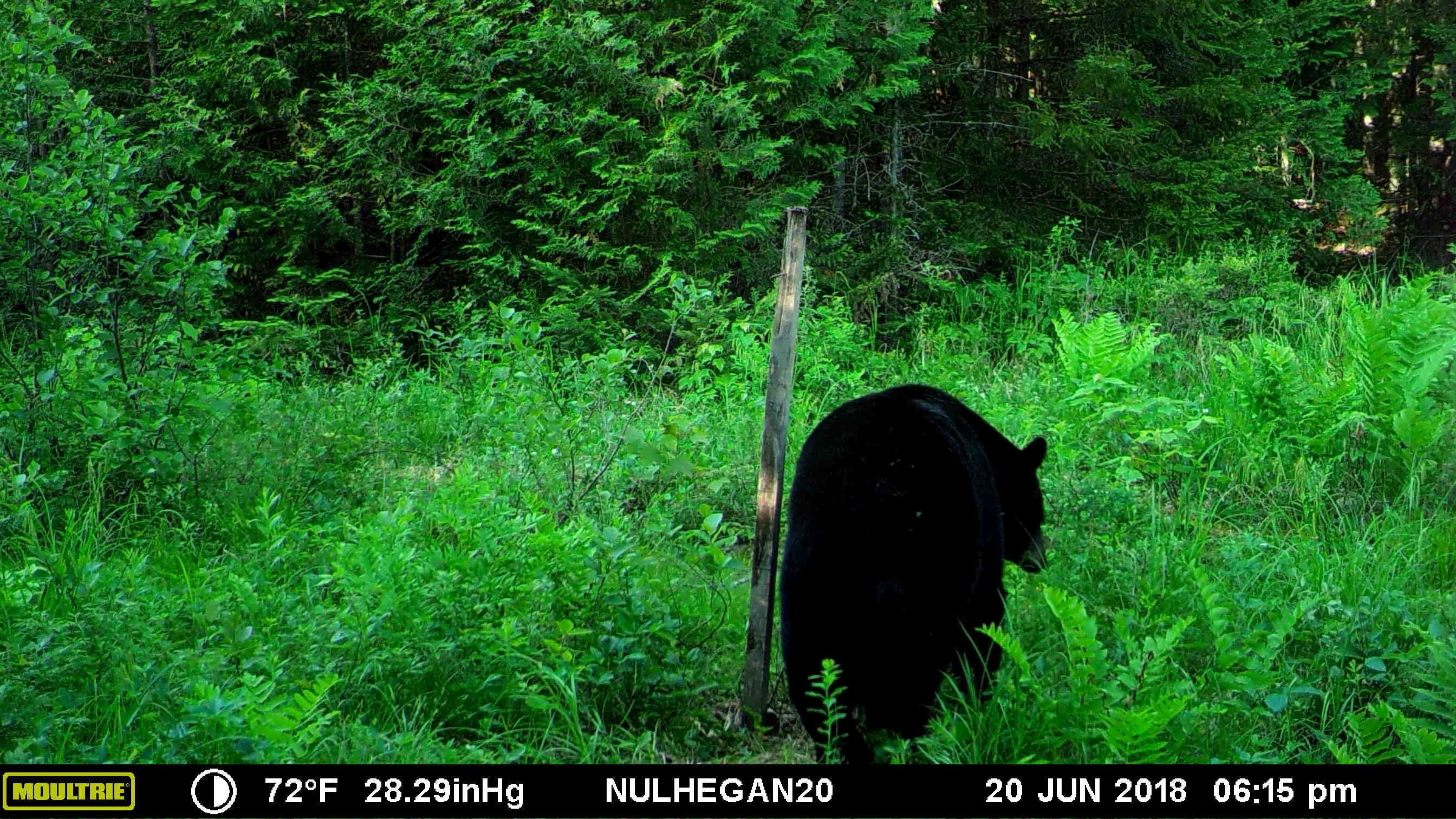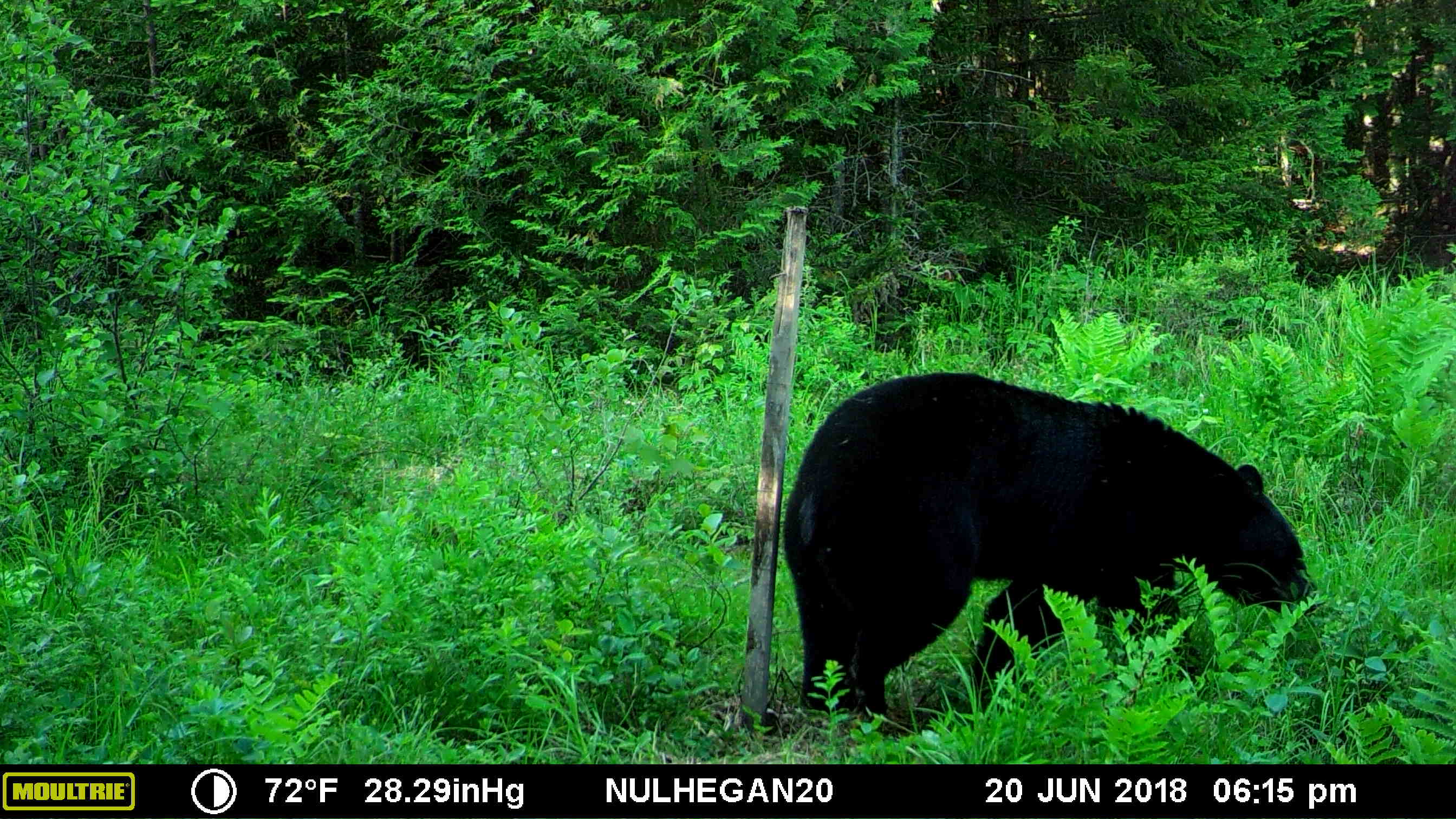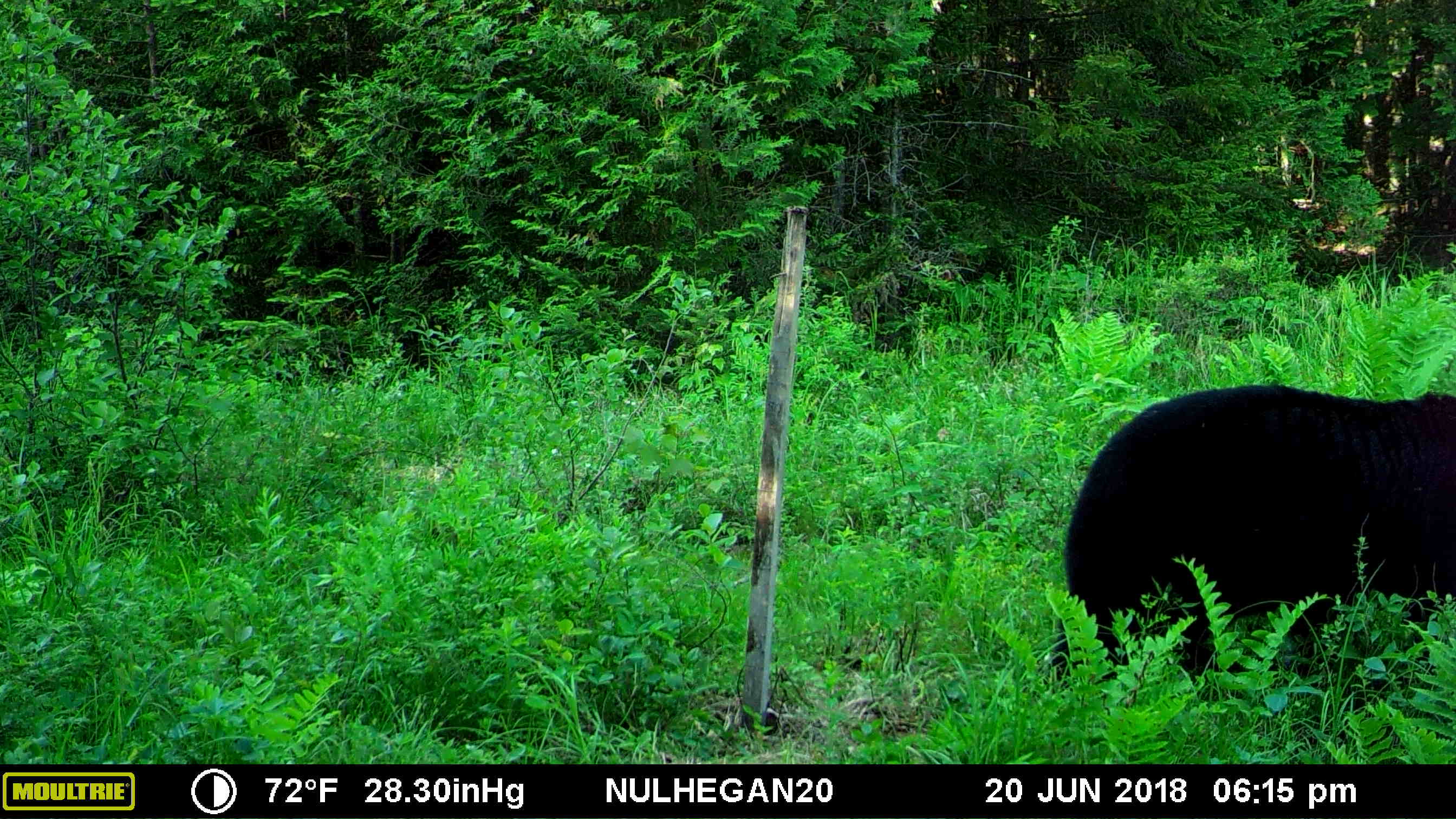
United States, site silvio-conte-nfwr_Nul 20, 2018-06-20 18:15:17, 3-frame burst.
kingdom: Animalia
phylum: Chordata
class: Mammalia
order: Carnivora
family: Ursidae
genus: Ursus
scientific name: Ursus americanus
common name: black bear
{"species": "black bear (Ursus americanus)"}